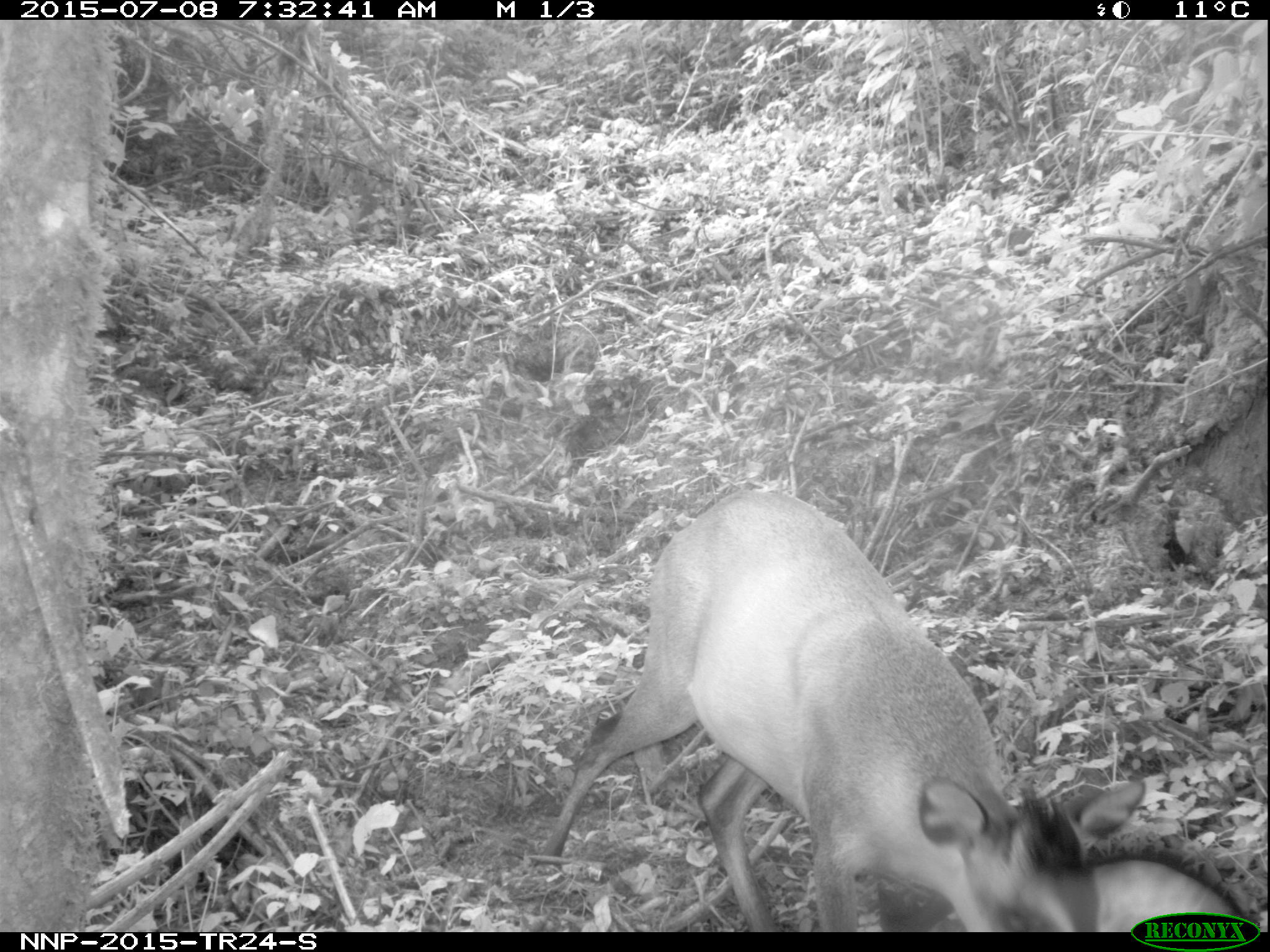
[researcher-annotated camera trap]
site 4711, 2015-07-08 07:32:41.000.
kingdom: Animalia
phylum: Chordata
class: Mammalia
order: Artiodactyla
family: Bovidae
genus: Cephalophus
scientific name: Cephalophus nigrifrons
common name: black-fronted duiker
Cephalophus nigrifrons (black-fronted duiker), count 1.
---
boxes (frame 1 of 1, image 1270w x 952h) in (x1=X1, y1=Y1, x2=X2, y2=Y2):
cephalophus nigrifrons: (x1=538, y1=483, x2=1149, y2=932); (x1=895, y1=848, x2=1253, y2=932)